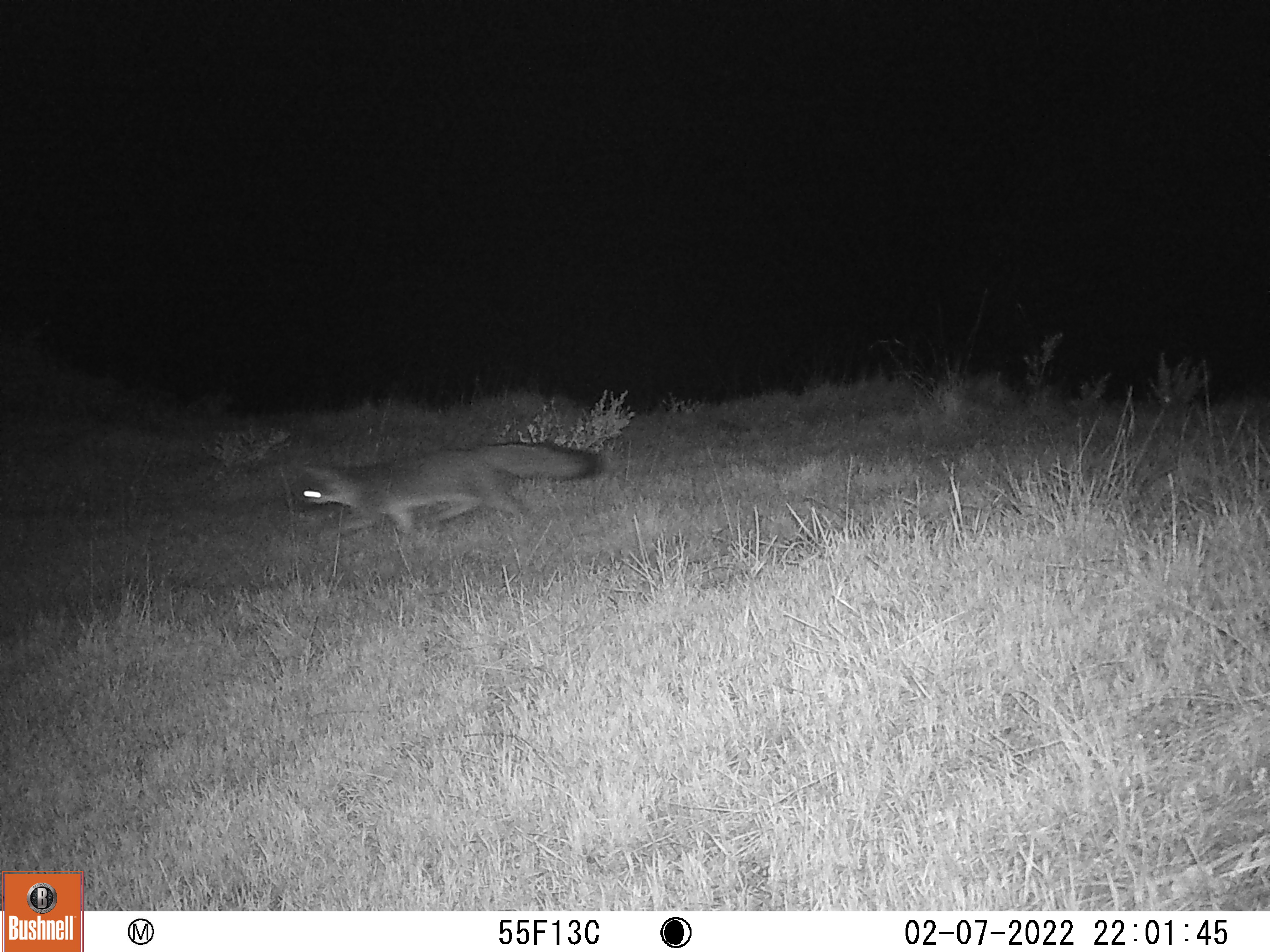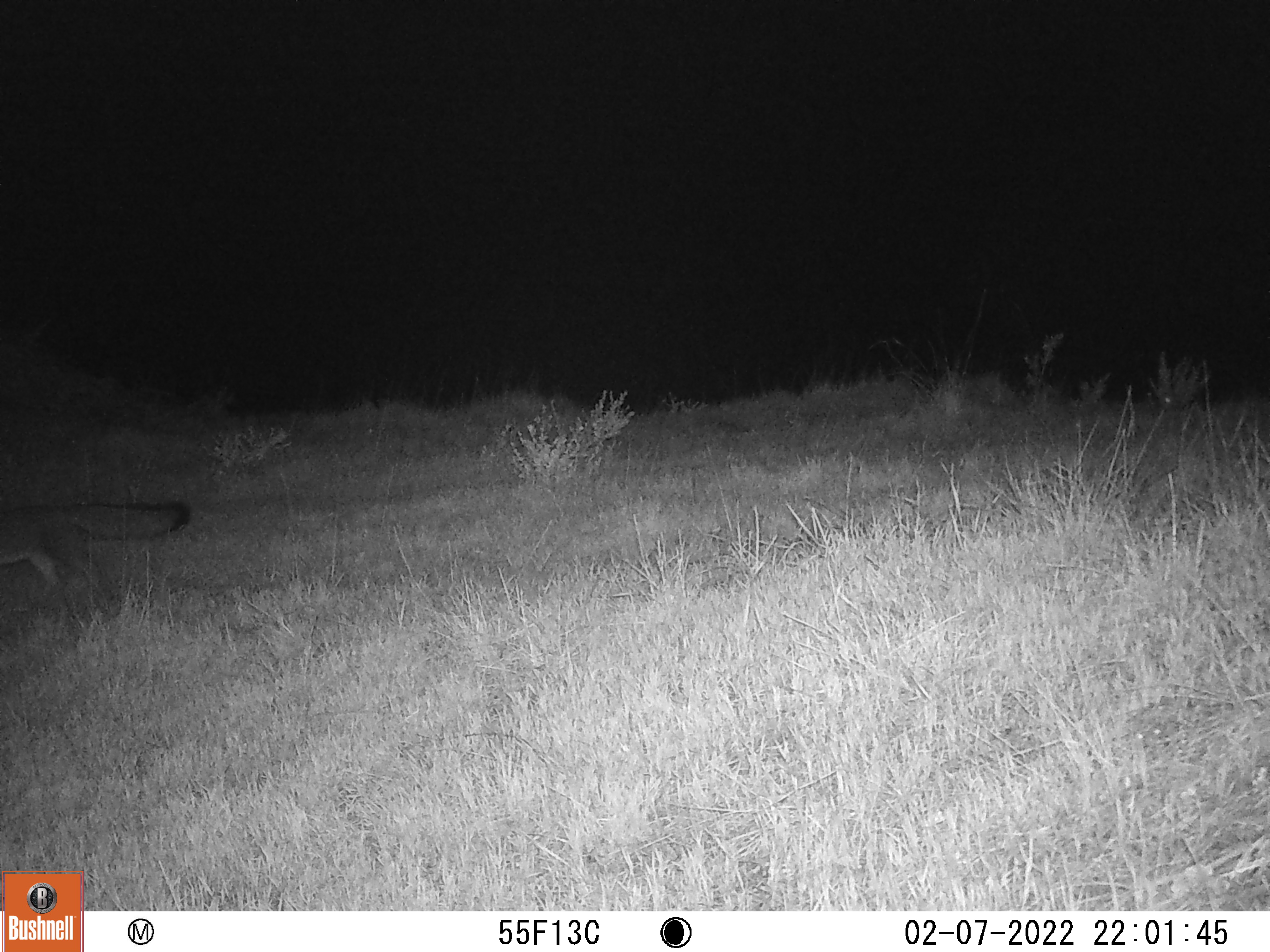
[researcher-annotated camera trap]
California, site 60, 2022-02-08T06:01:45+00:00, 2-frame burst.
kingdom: Animalia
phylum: Chordata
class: Mammalia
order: Carnivora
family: Canidae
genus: Urocyon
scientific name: Urocyon cinereoargenteus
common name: gray fox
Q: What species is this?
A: Gray fox (Urocyon cinereoargenteus).